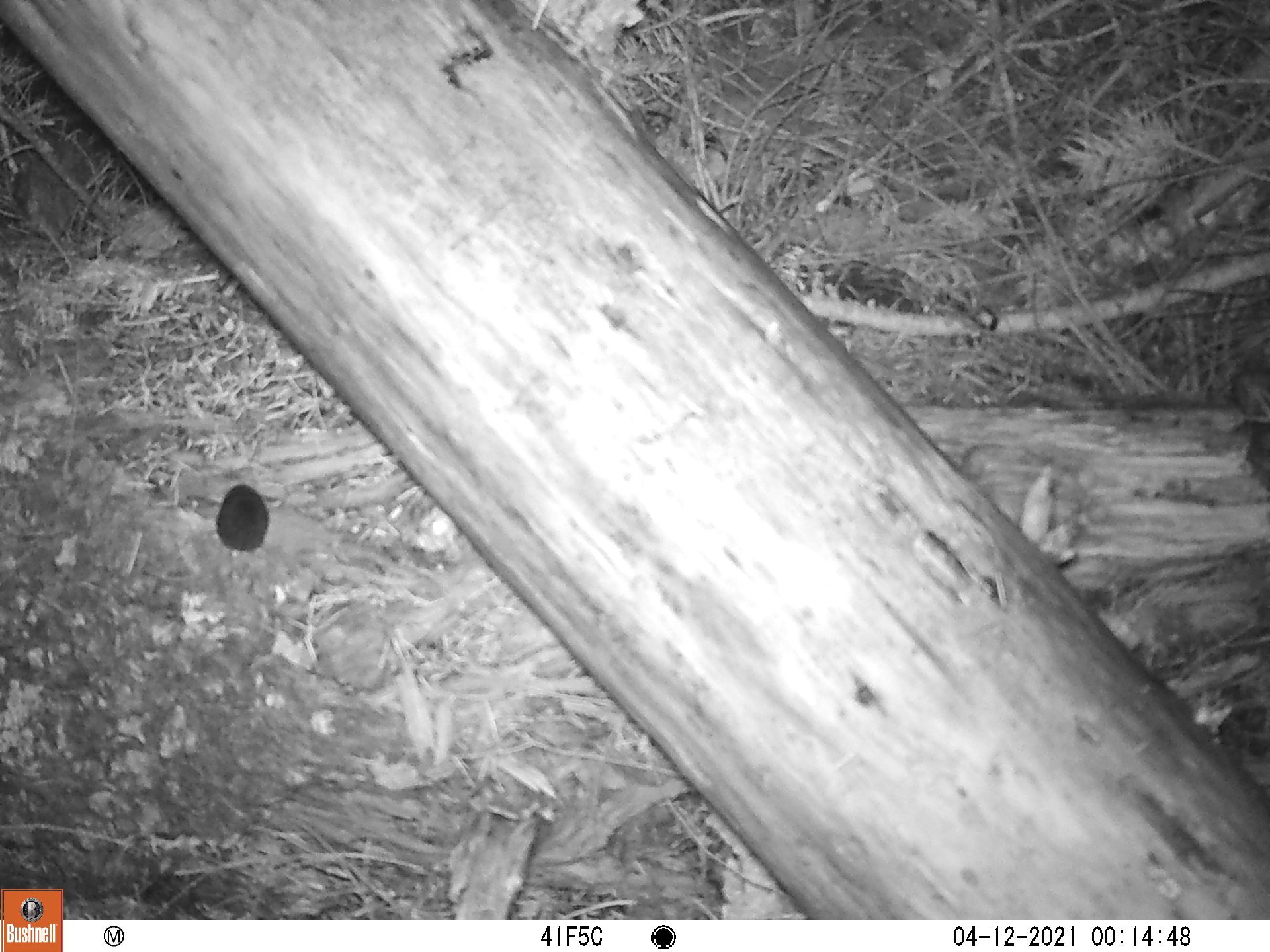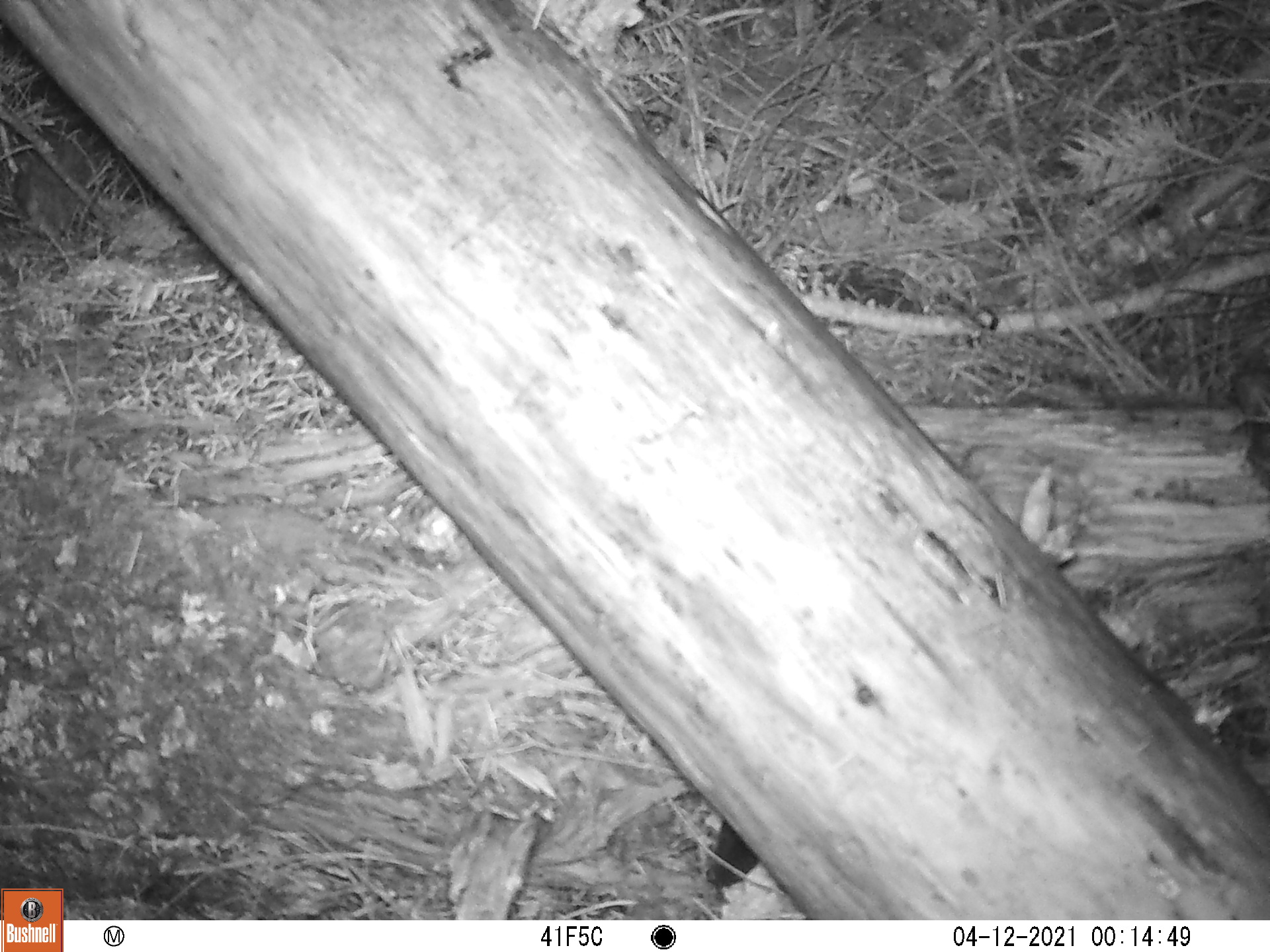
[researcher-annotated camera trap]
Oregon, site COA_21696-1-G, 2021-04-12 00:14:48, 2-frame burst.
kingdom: Animalia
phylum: Chordata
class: Mammalia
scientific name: Mammalia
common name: small mammal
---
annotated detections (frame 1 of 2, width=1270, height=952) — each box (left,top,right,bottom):
small mammal: (184,450,323,597)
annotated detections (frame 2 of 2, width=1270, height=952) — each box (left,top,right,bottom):
small mammal: (682,808,780,902)